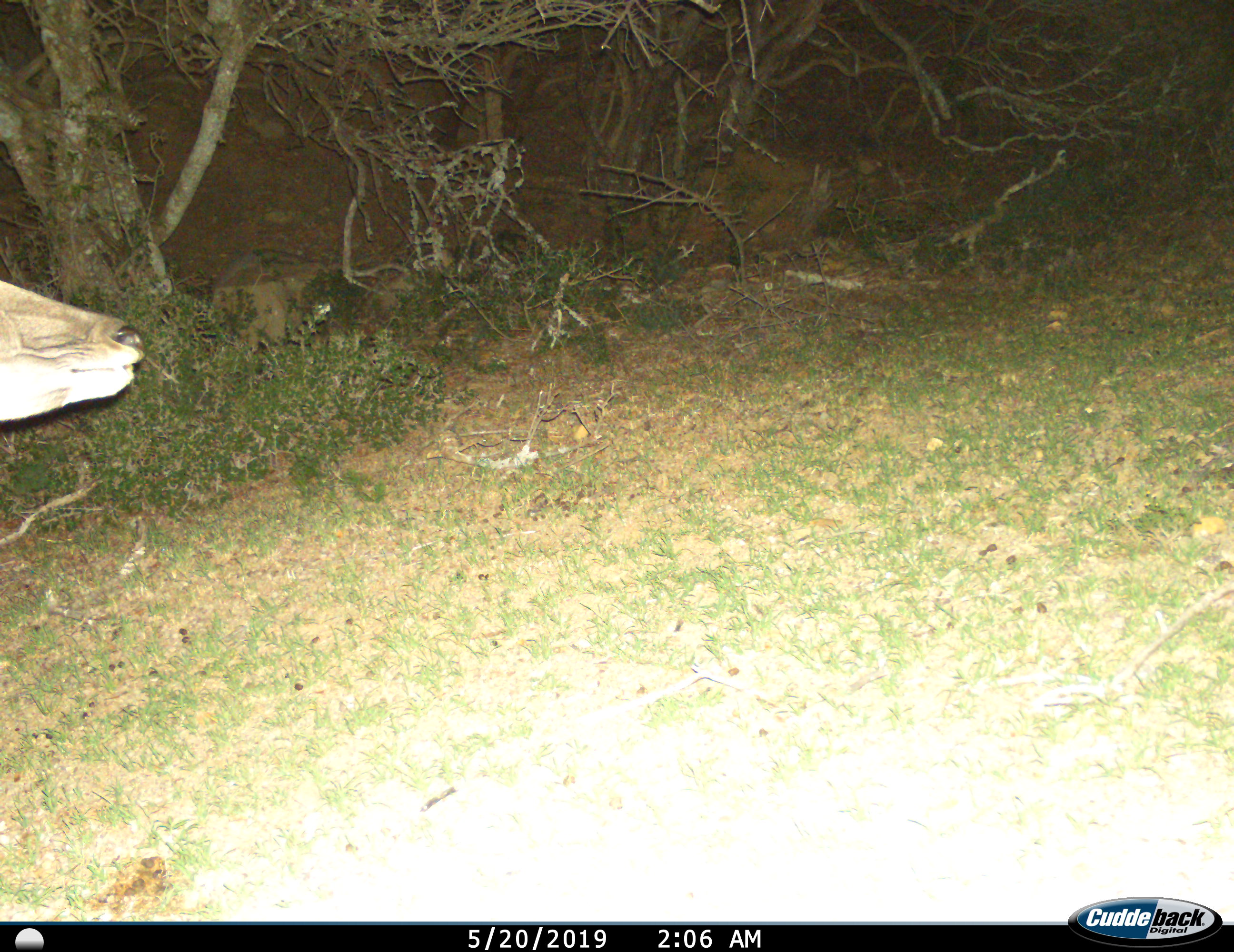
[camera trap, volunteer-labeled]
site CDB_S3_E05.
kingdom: Animalia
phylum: Chordata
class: Mammalia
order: Artiodactyla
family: Bovidae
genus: Tragelaphus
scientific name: Tragelaphus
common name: kudu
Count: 1.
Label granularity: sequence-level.